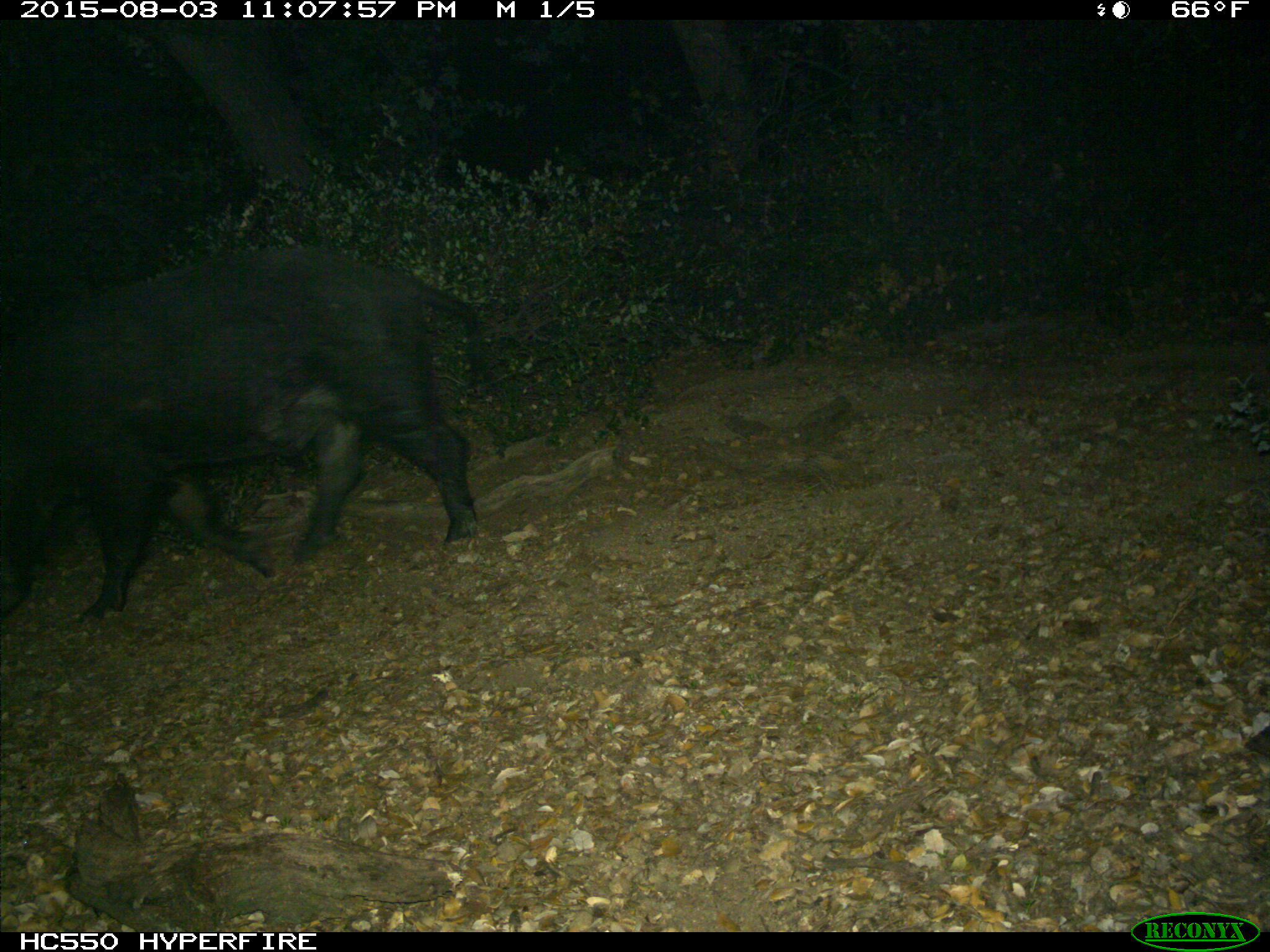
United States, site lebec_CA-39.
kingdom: Animalia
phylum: Chordata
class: Mammalia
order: Artiodactyla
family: Suidae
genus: Sus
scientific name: Sus scrofa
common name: wild boar